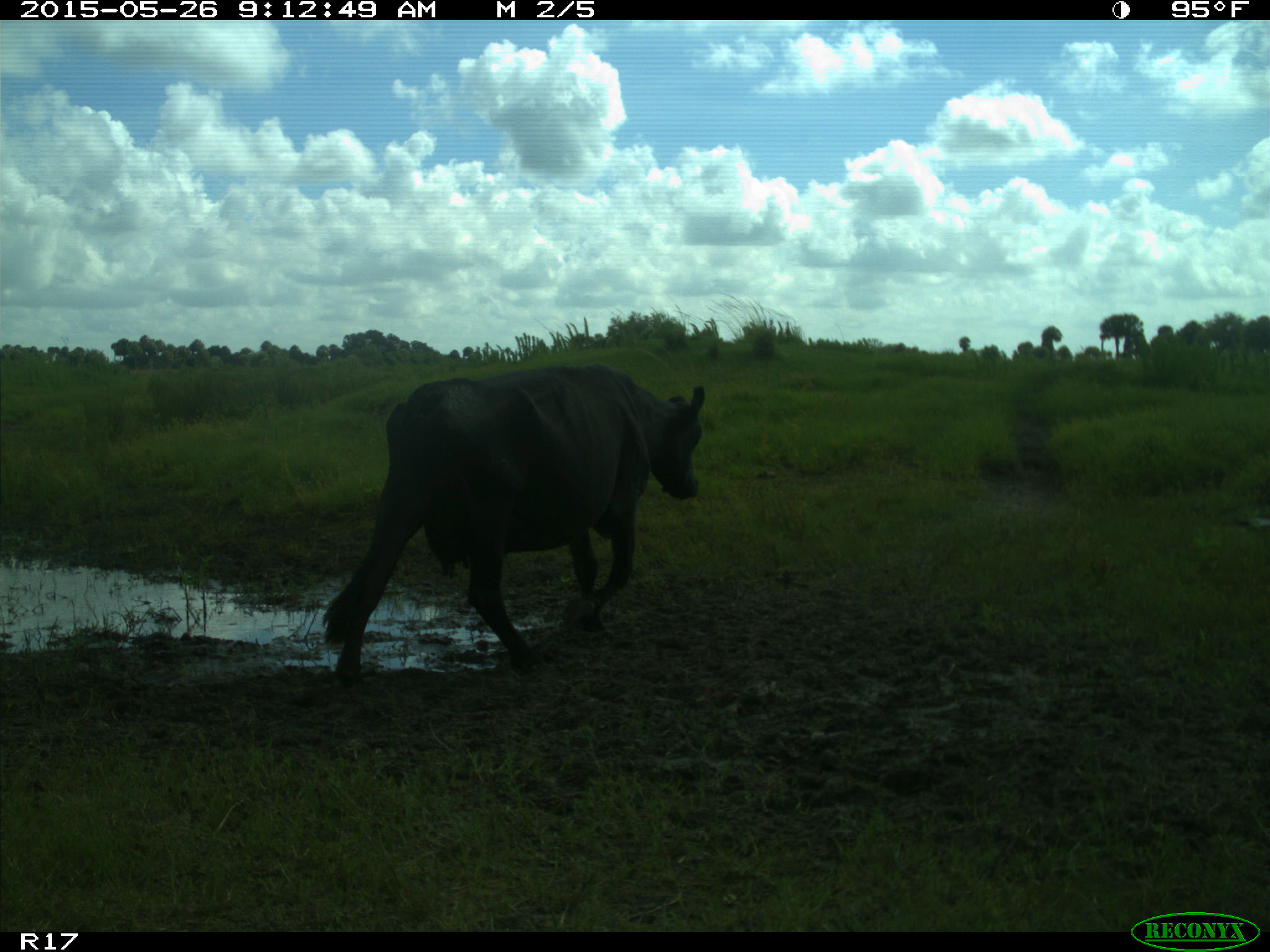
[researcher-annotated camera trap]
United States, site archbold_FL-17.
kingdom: Animalia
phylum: Chordata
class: Mammalia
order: Artiodactyla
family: Bovidae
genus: Bos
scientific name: Bos taurus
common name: domestic cow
Bos taurus (domestic cow).